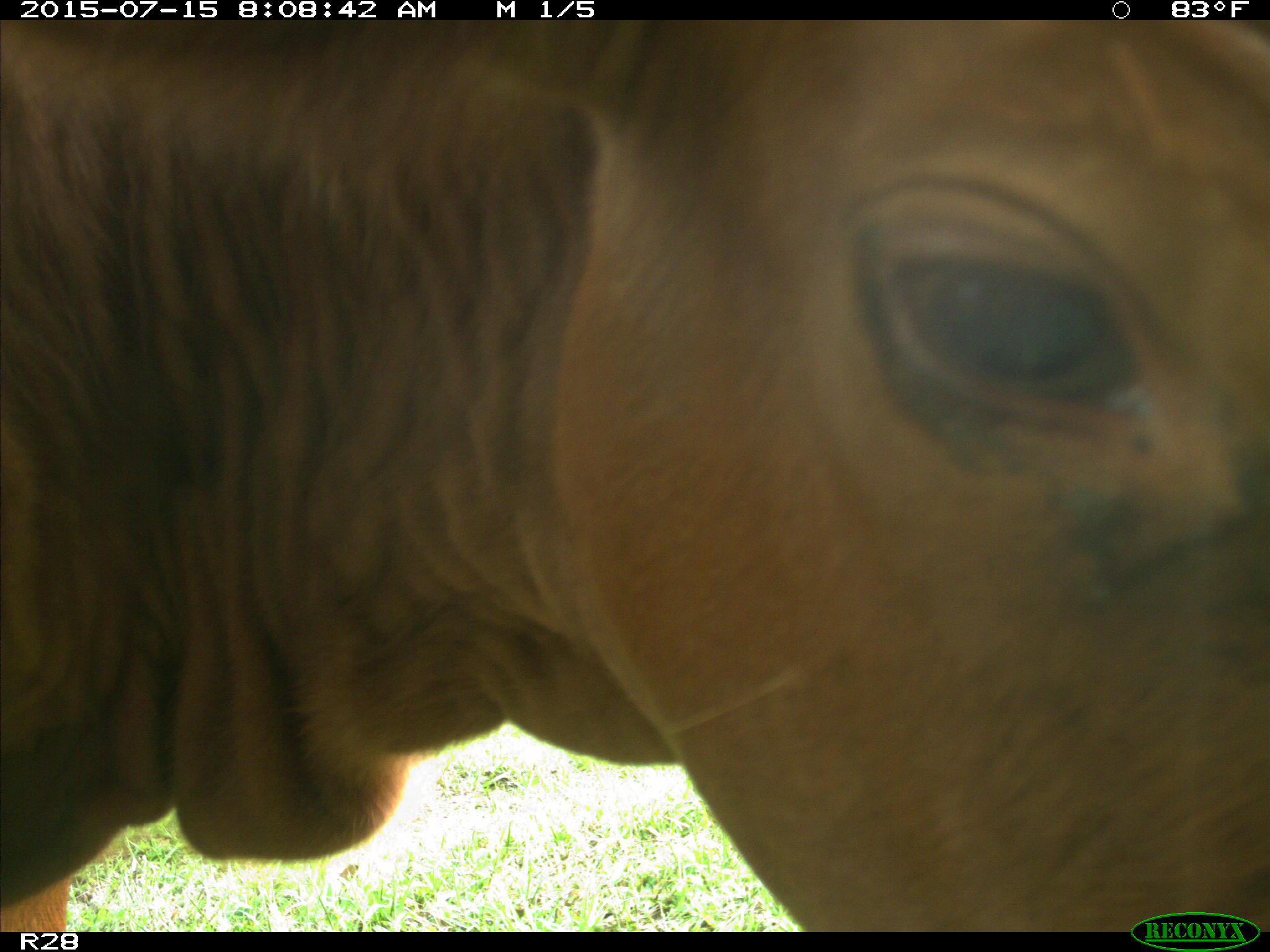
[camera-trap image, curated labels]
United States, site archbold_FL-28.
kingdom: Animalia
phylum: Chordata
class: Mammalia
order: Artiodactyla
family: Bovidae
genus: Bos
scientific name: Bos taurus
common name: domestic cow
Bos taurus (domestic cow).